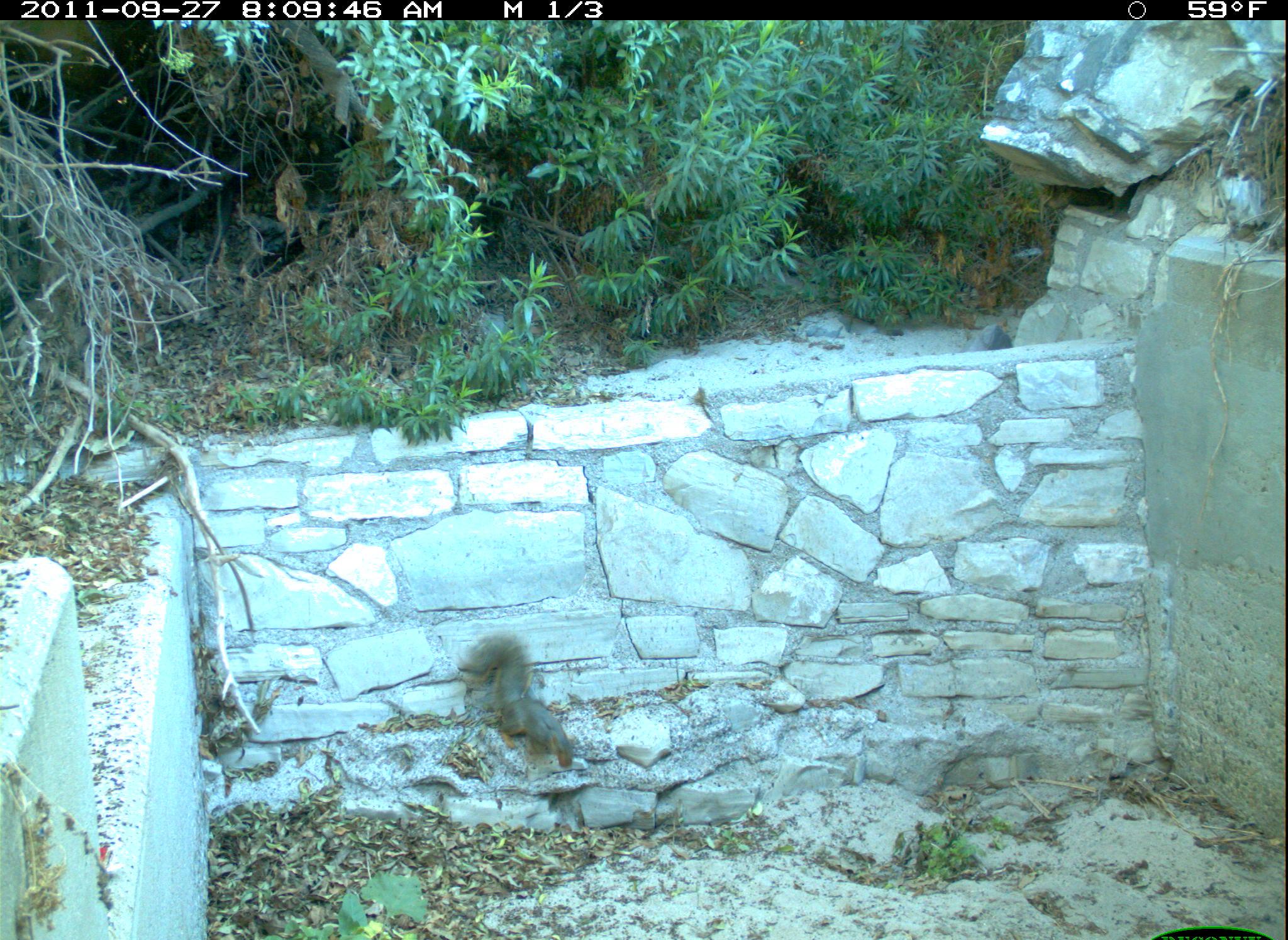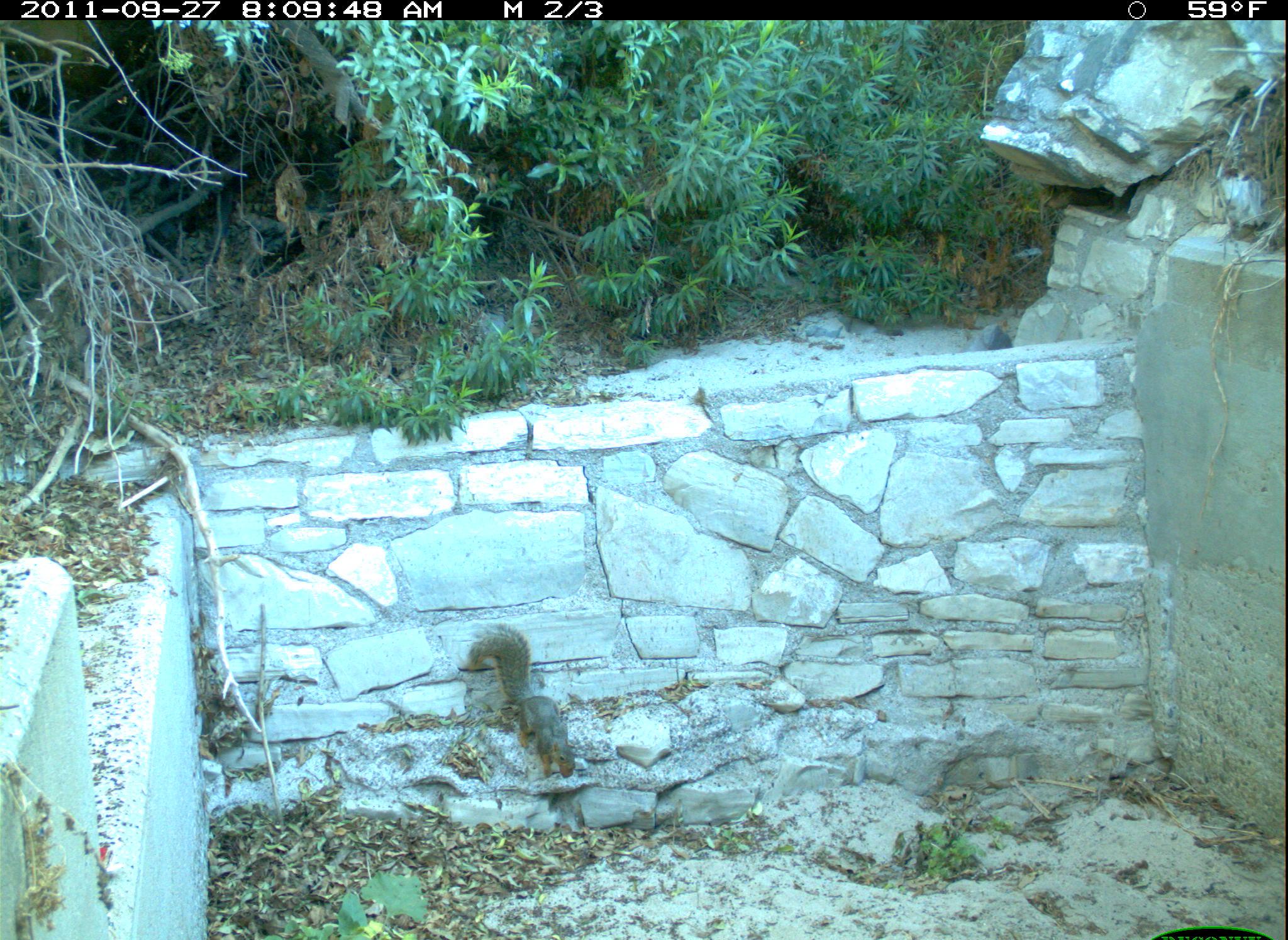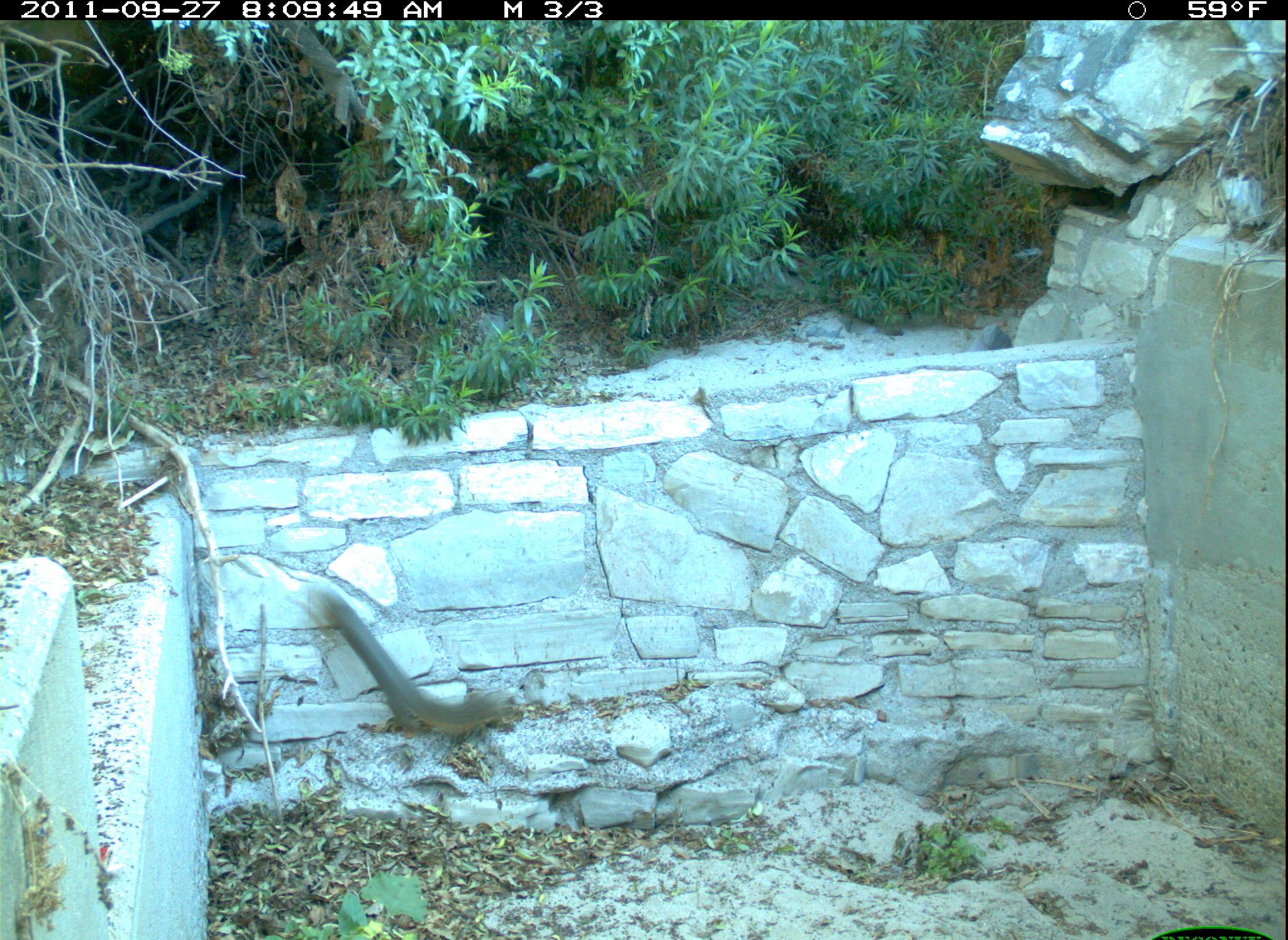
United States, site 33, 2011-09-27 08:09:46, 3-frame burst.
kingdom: Animalia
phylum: Chordata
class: Mammalia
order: Rodentia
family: Sciuridae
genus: Sciurus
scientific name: Sciurus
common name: squirrel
Squirrel (Sciurus).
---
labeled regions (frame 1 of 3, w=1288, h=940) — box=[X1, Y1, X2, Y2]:
squirrel: box=[456, 614, 604, 817]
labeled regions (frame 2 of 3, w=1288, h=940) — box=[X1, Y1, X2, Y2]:
squirrel: box=[460, 602, 596, 791]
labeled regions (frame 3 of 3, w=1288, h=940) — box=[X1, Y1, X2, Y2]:
squirrel: box=[291, 565, 536, 752]